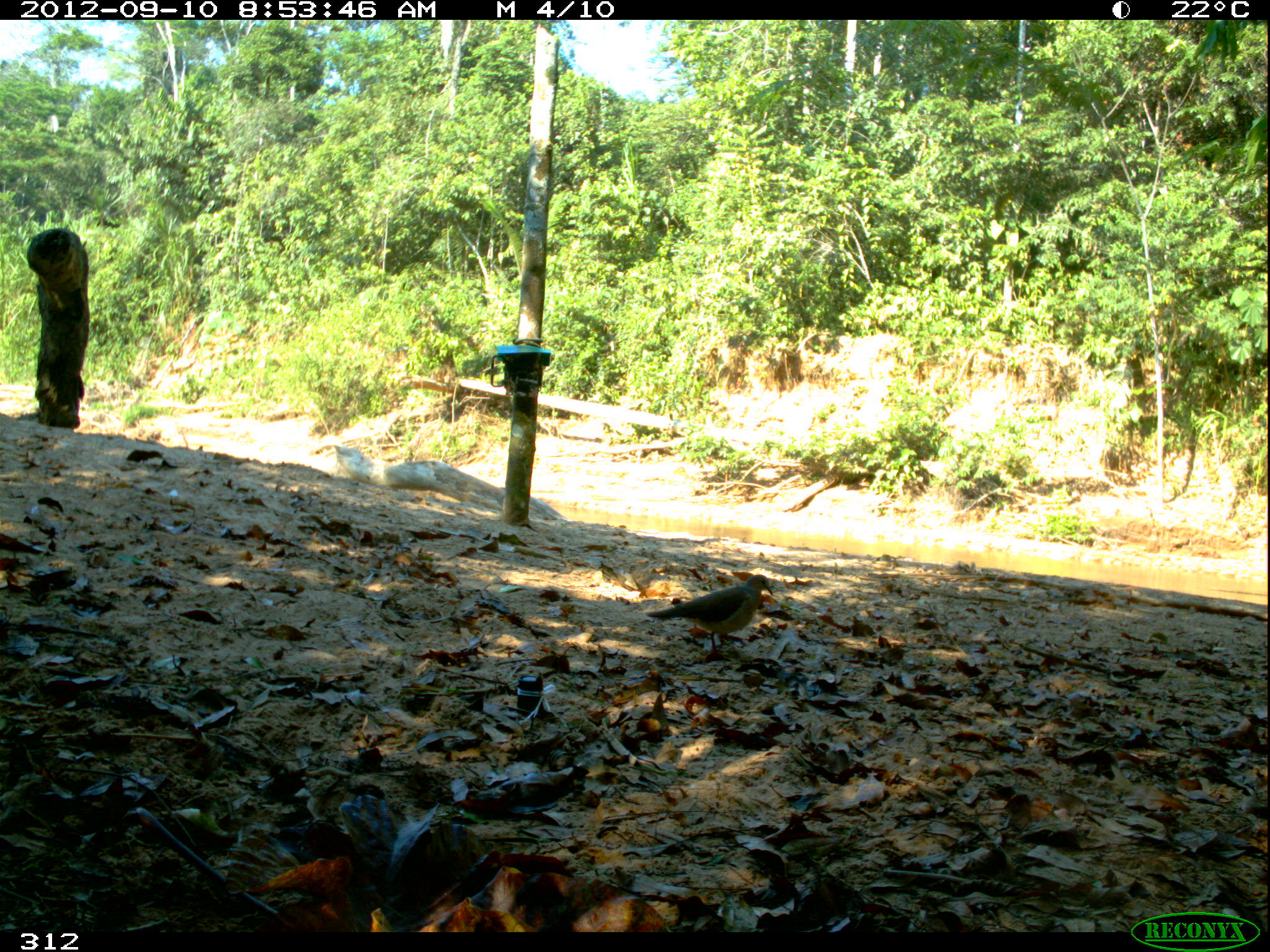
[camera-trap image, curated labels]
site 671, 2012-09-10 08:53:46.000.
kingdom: Animalia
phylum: Chordata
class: Aves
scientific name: Aves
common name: bird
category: unknown bird